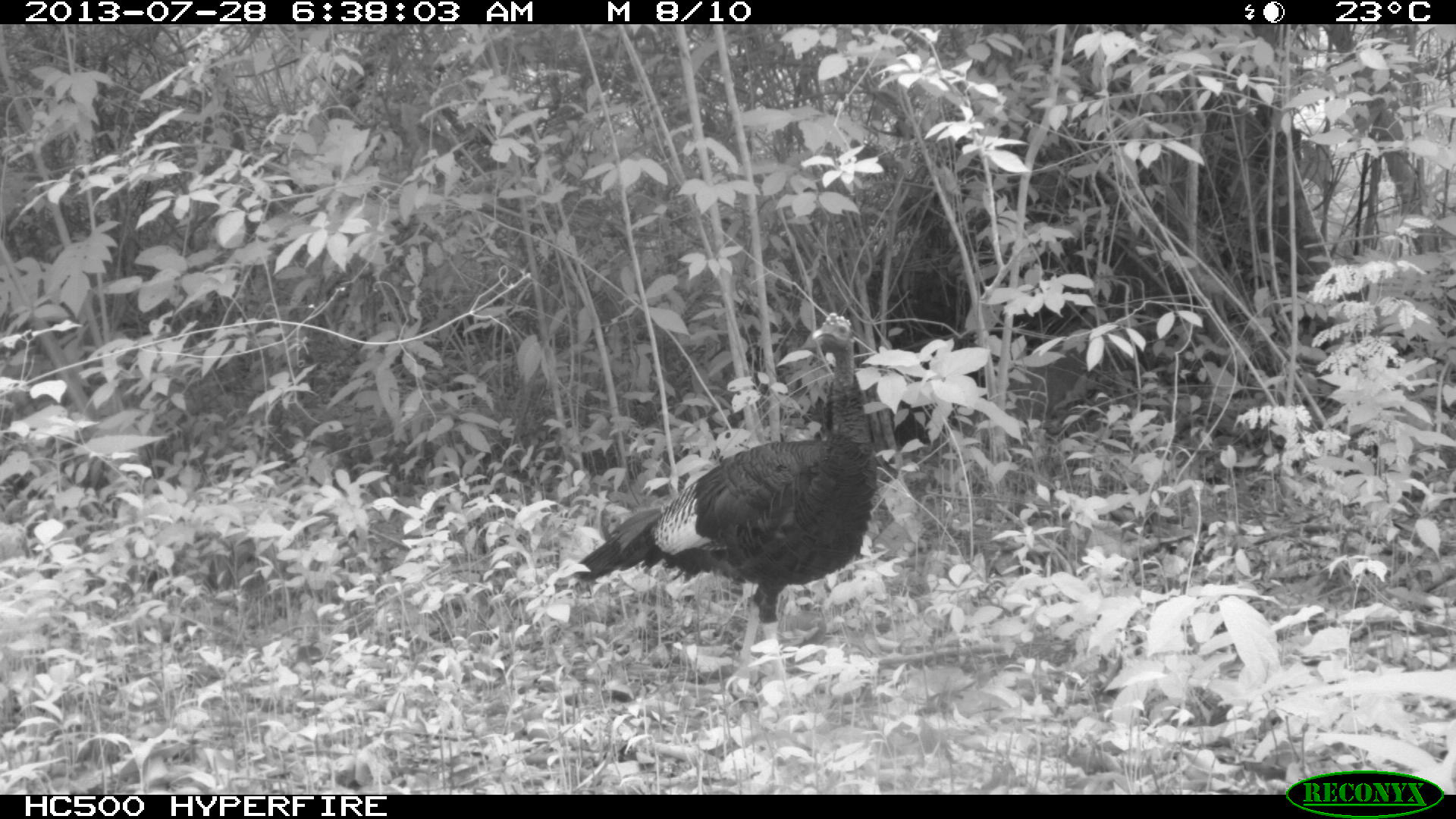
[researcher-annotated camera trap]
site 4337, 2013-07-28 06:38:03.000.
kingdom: Animalia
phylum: Chordata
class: Aves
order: Galliformes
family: Phasianidae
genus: Meleagris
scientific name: Meleagris ocellata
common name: ocellated turkey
Meleagris ocellata (ocellated turkey), count 1.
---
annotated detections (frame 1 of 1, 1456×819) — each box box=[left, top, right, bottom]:
meleagris ocellata: box=[567, 309, 879, 720]